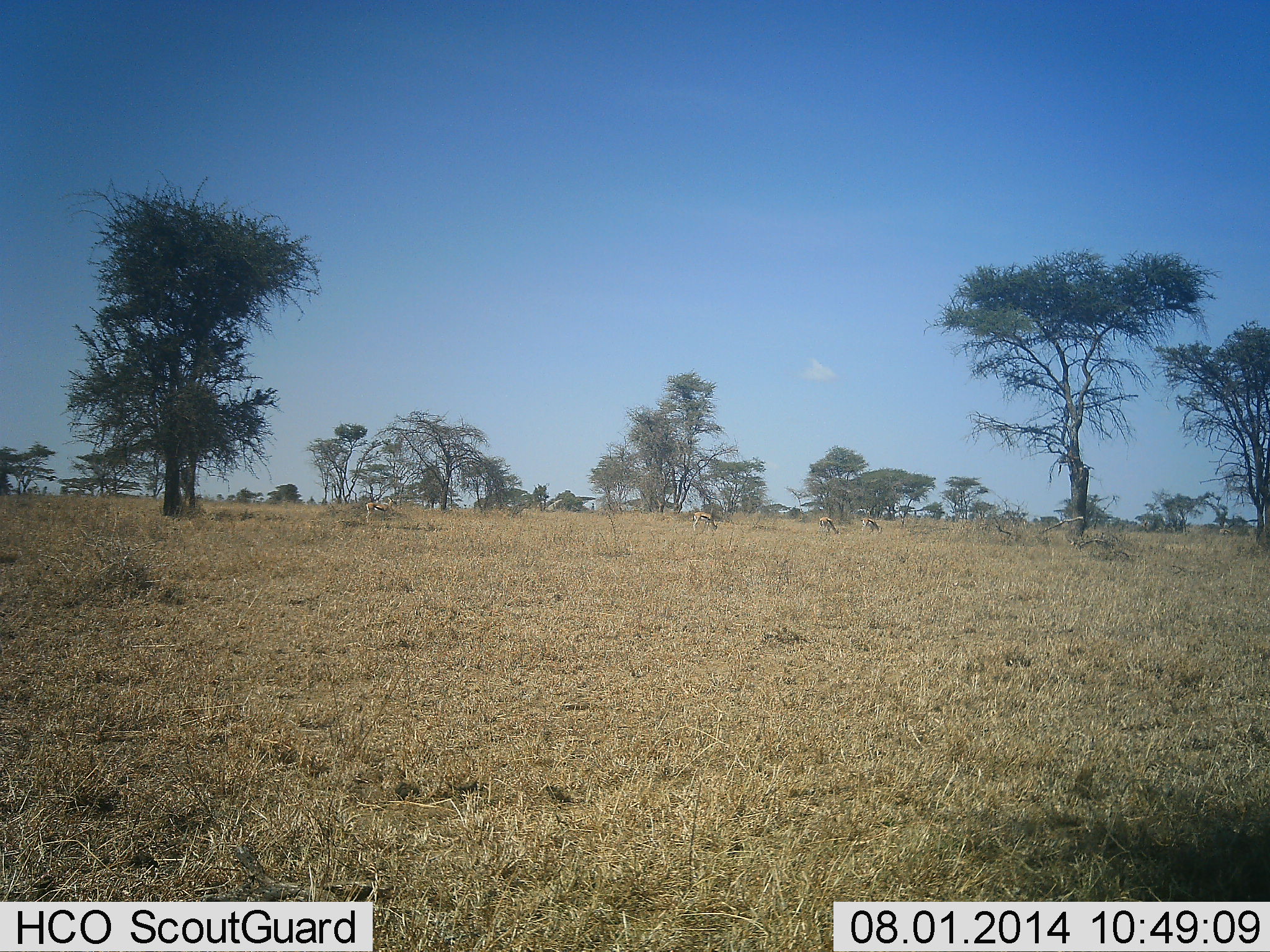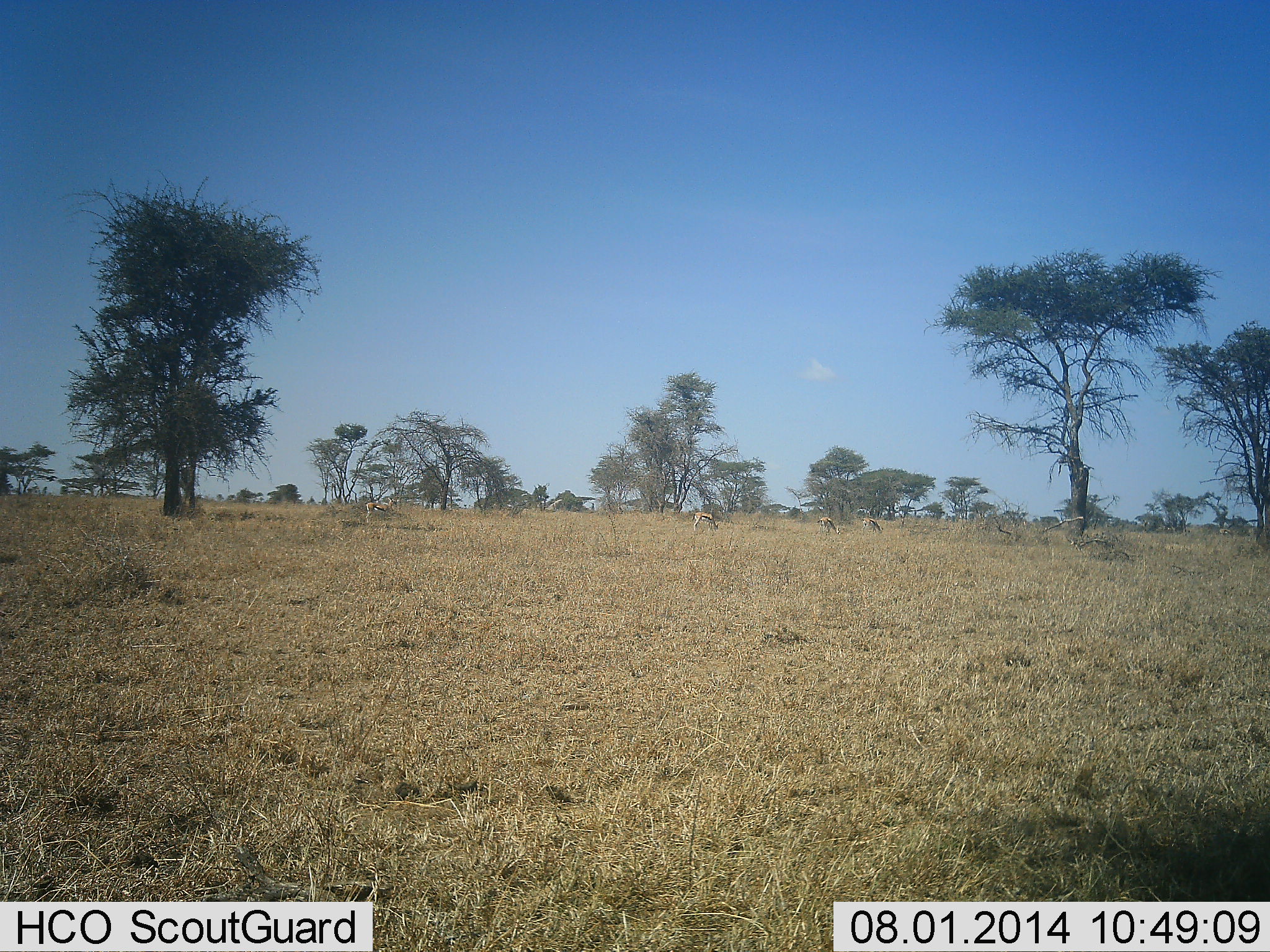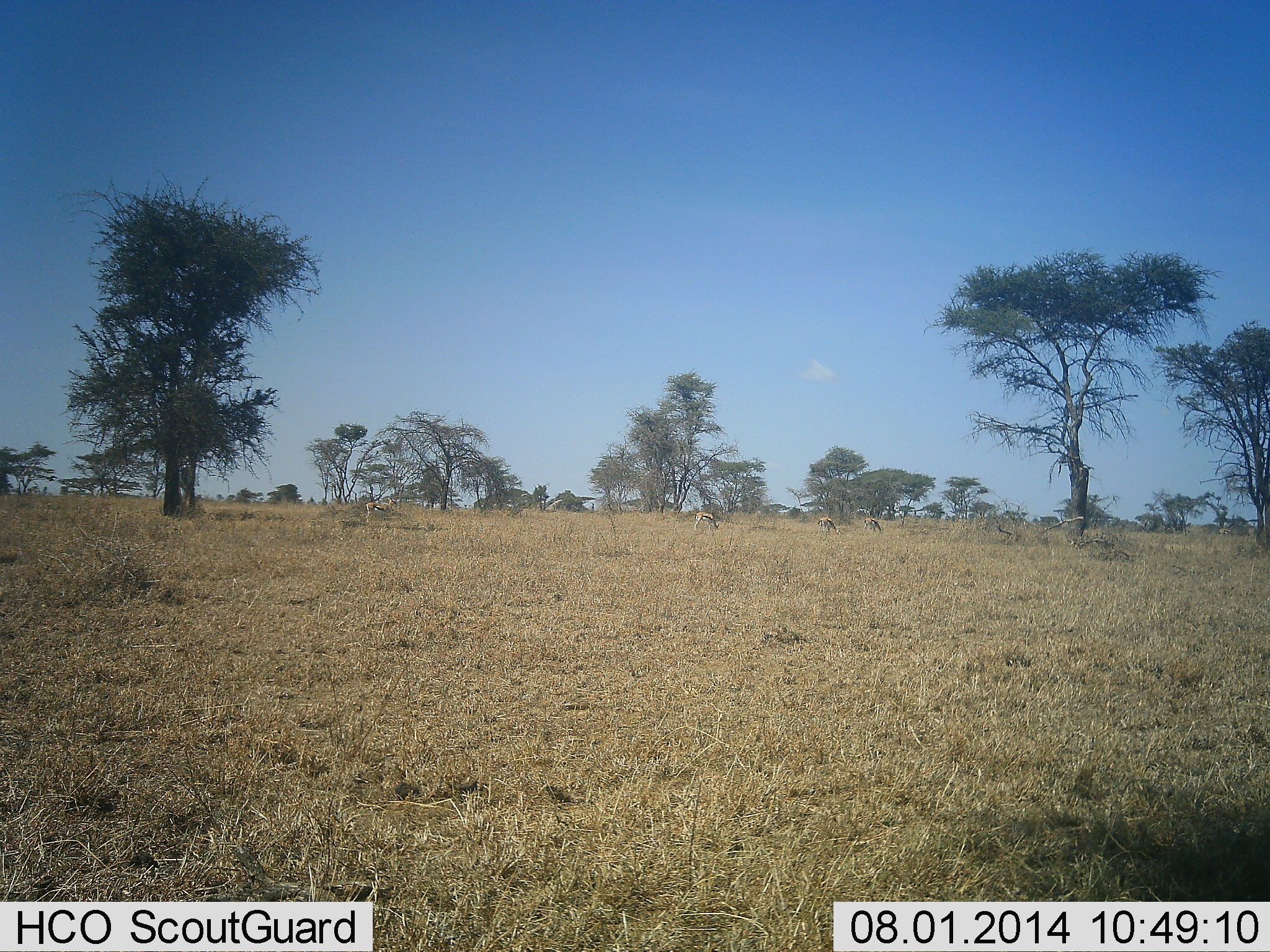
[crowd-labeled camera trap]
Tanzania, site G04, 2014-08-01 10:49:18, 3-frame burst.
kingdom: Animalia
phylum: Chordata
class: Mammalia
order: Artiodactyla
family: Bovidae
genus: Eudorcas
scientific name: Eudorcas thomsonii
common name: thomson's gazelle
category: gazellethomsons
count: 4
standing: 56%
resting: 0%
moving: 0%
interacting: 0%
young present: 0%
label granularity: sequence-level